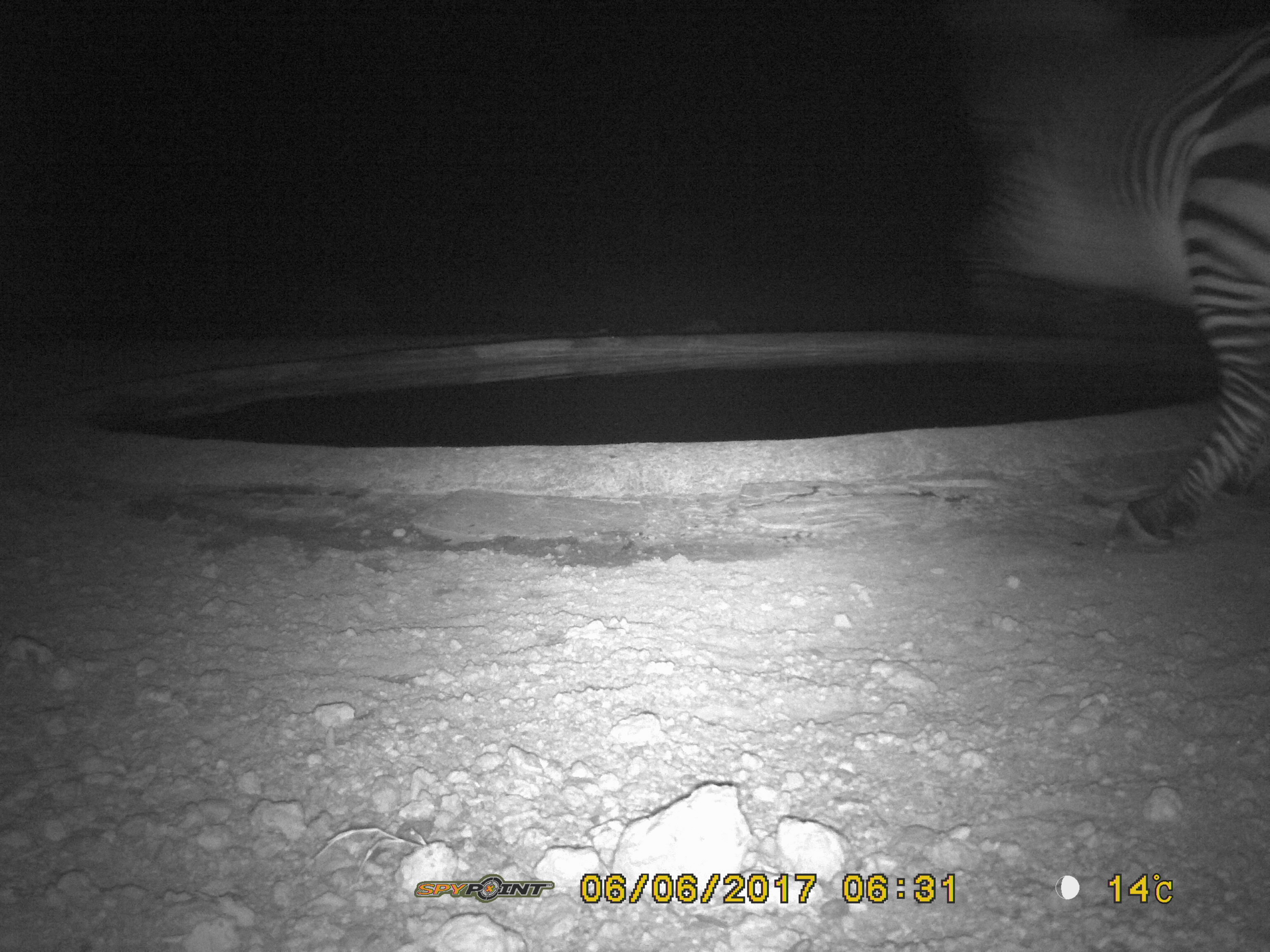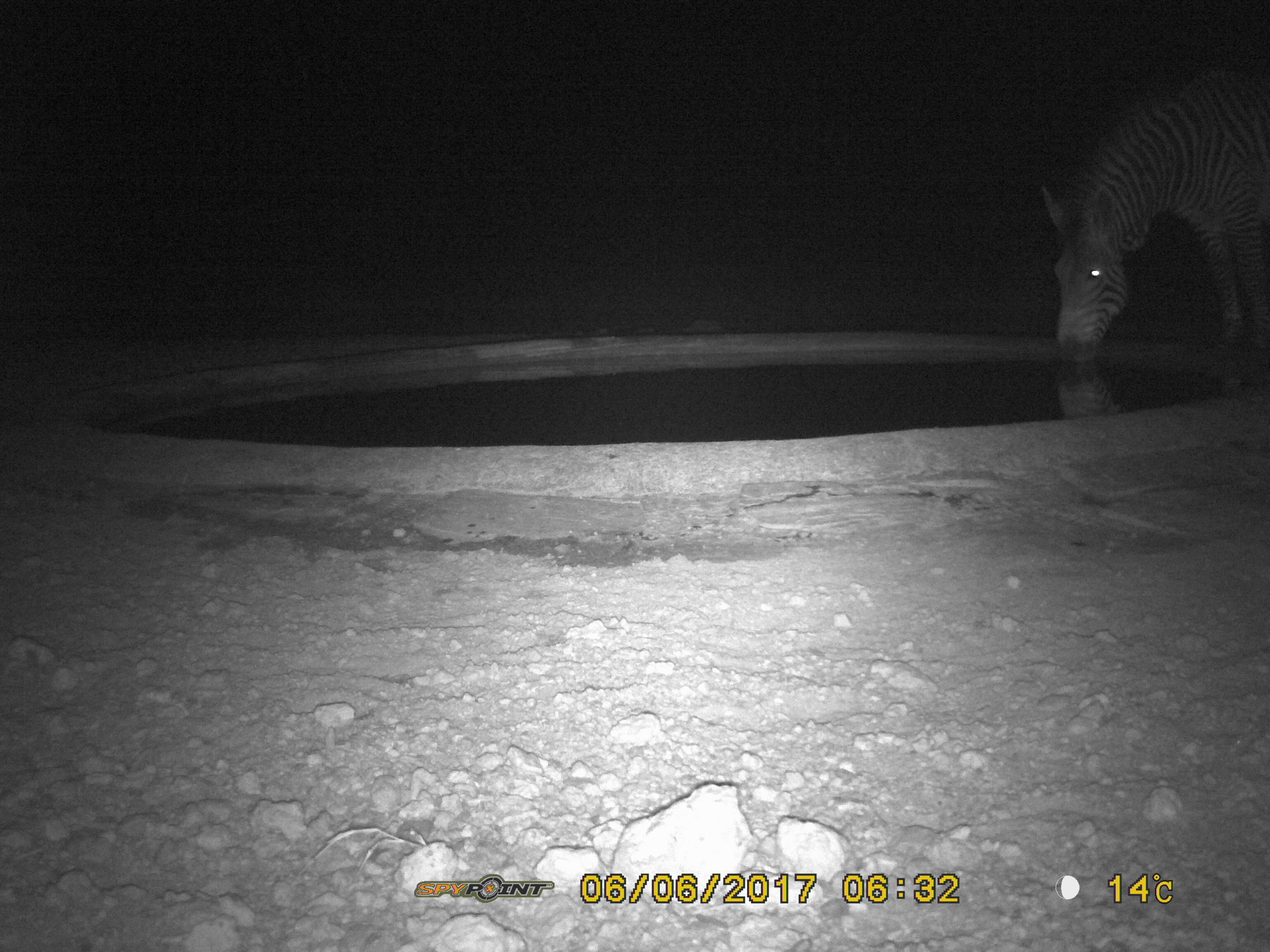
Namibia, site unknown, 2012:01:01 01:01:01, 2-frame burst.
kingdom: Animalia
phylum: Chordata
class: Mammalia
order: Perissodactyla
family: Equidae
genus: Equus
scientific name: Equus zebra hartmannae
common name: hartmann's mountain zebra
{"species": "Equus zebra hartmannae (hartmann's mountain zebra)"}